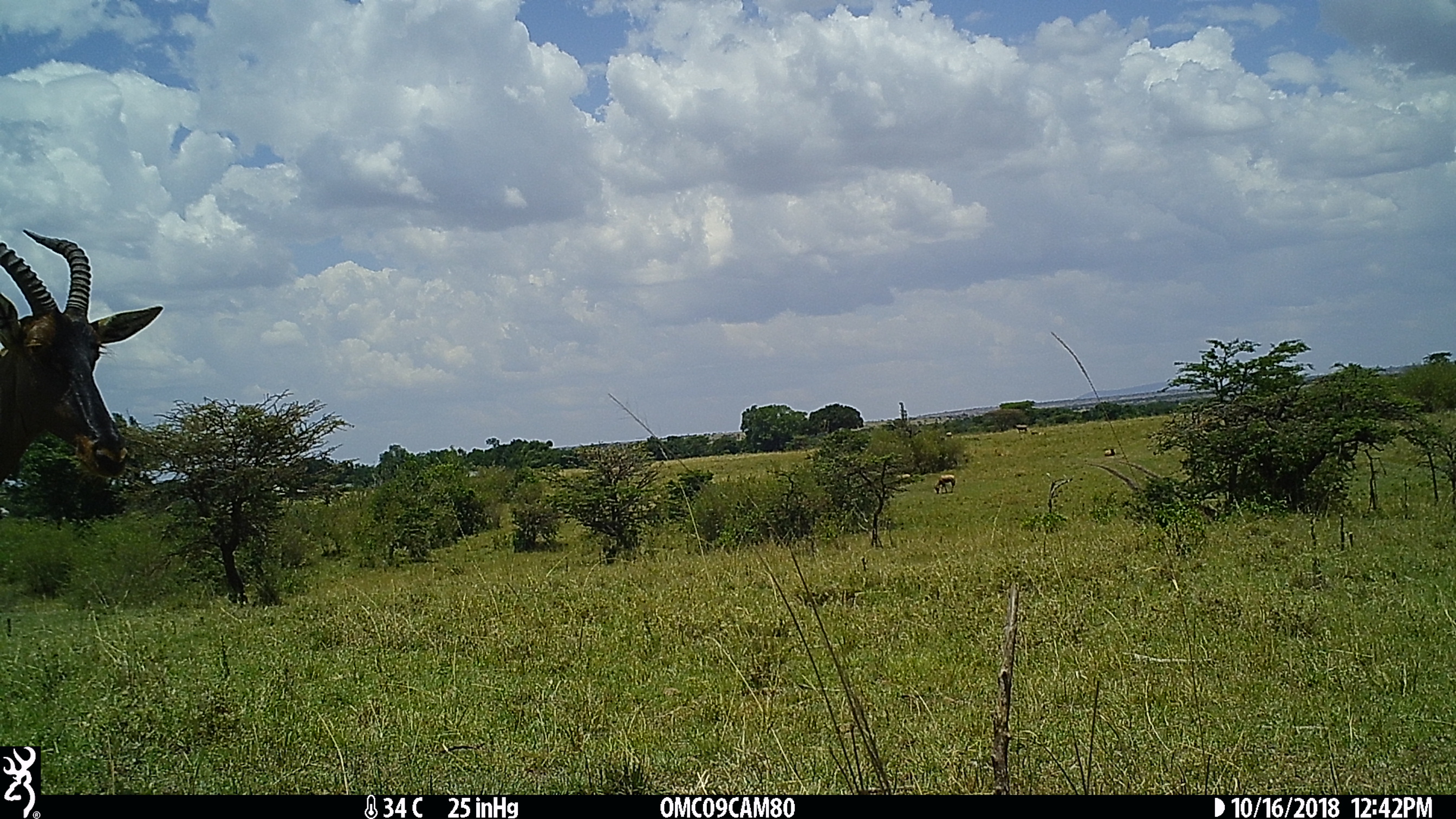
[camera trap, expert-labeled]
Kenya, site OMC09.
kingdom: Animalia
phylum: Chordata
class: Mammalia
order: Artiodactyla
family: Bovidae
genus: Damaliscus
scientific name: Damaliscus lunatus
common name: topi